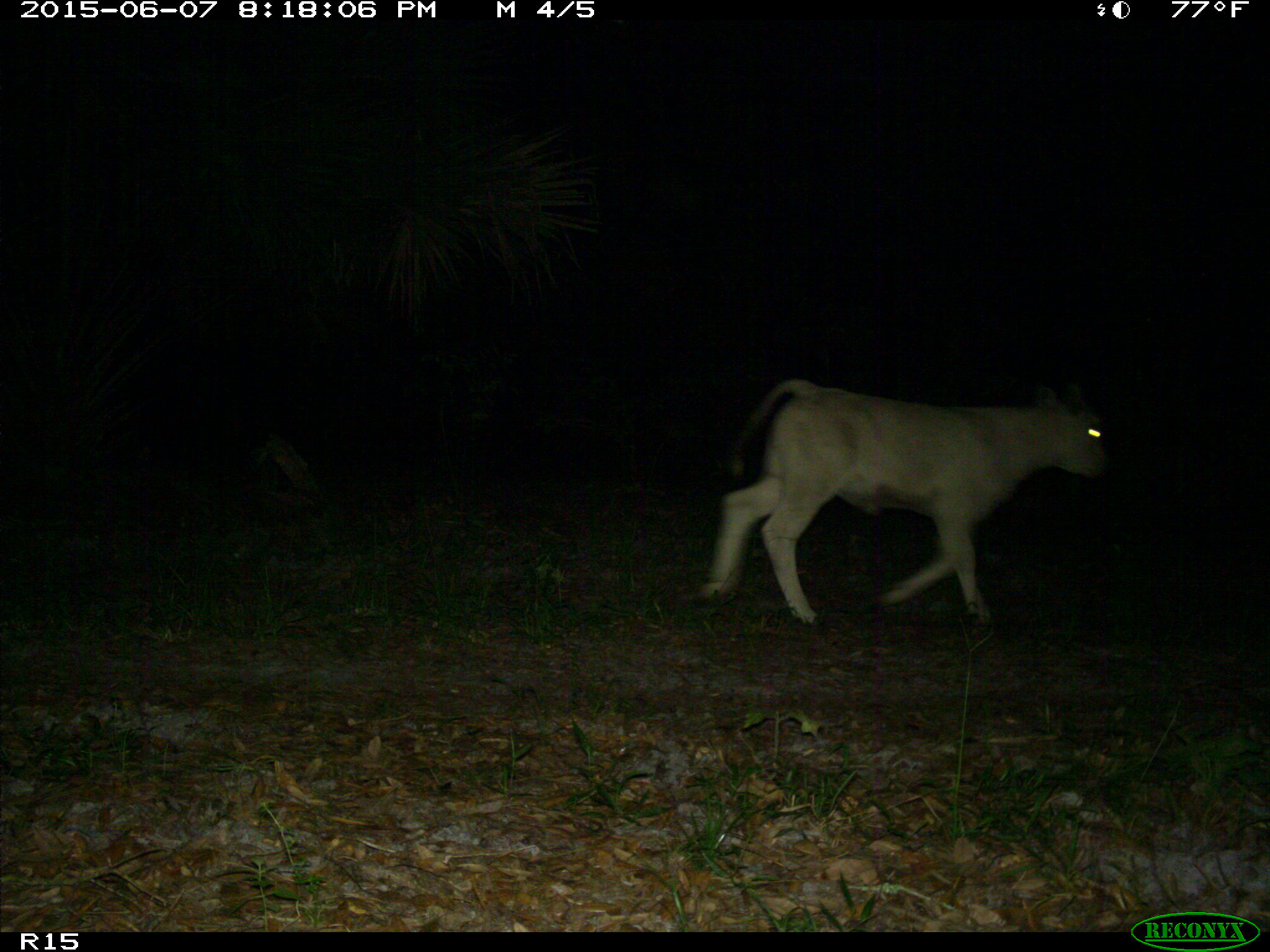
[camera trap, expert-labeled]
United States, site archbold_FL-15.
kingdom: Animalia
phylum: Chordata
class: Mammalia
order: Artiodactyla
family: Bovidae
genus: Bos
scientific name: Bos taurus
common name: domestic cow